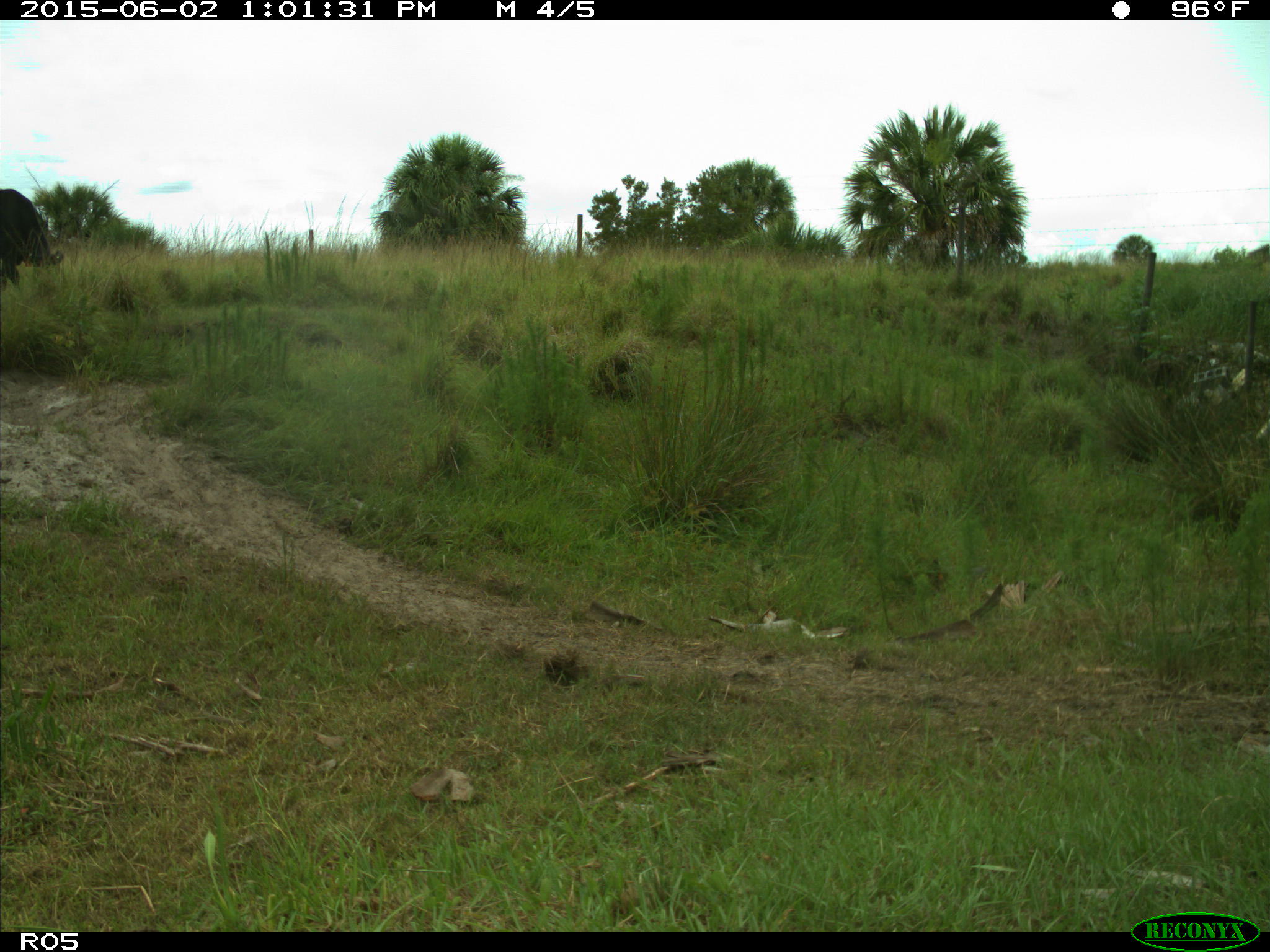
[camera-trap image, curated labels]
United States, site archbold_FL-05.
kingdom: Animalia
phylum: Chordata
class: Mammalia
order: Artiodactyla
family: Bovidae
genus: Bos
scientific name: Bos taurus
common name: domestic cow